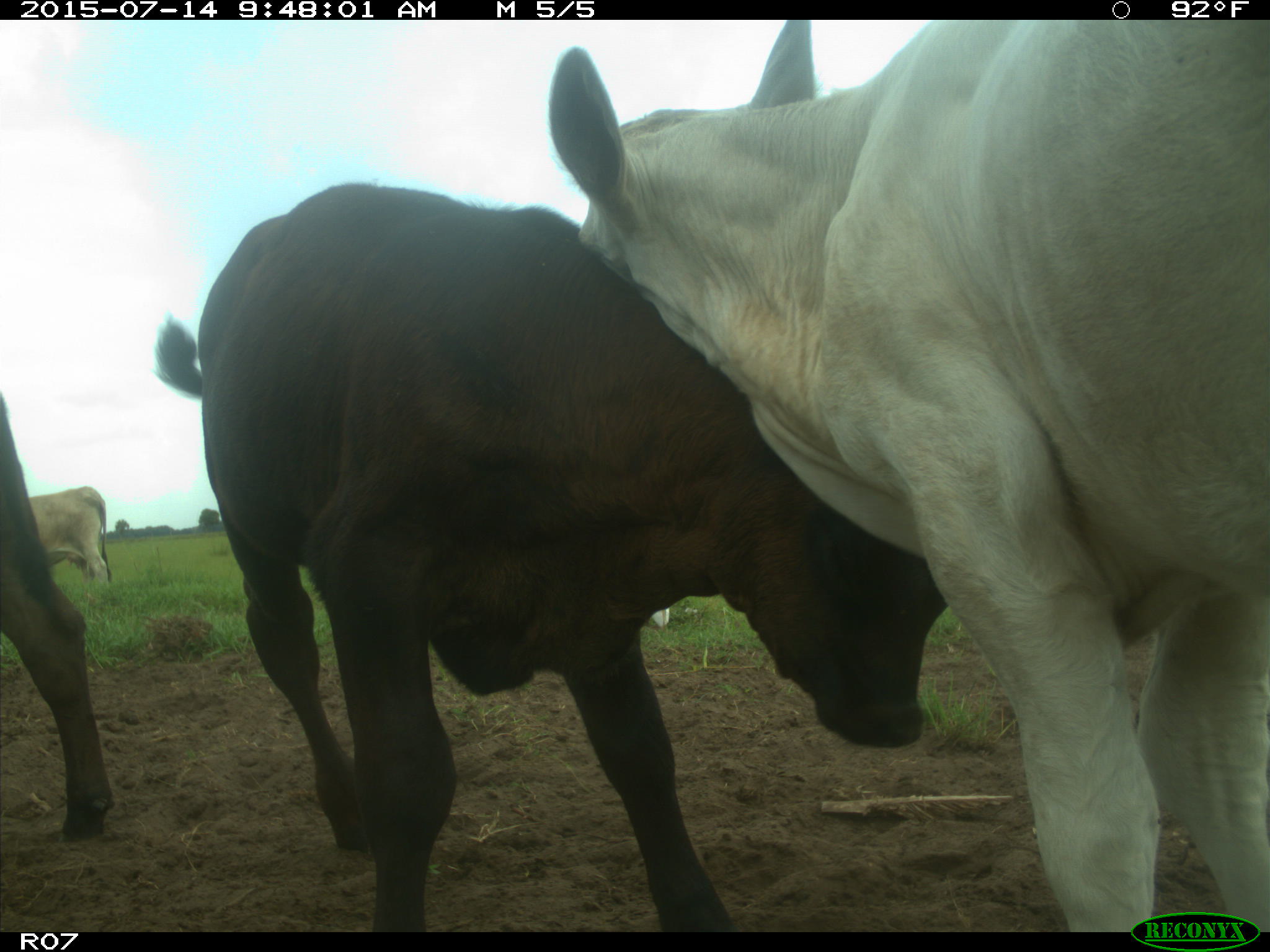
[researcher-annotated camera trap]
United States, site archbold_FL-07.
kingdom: Animalia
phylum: Chordata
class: Mammalia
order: Artiodactyla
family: Bovidae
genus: Bos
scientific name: Bos taurus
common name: domestic cow